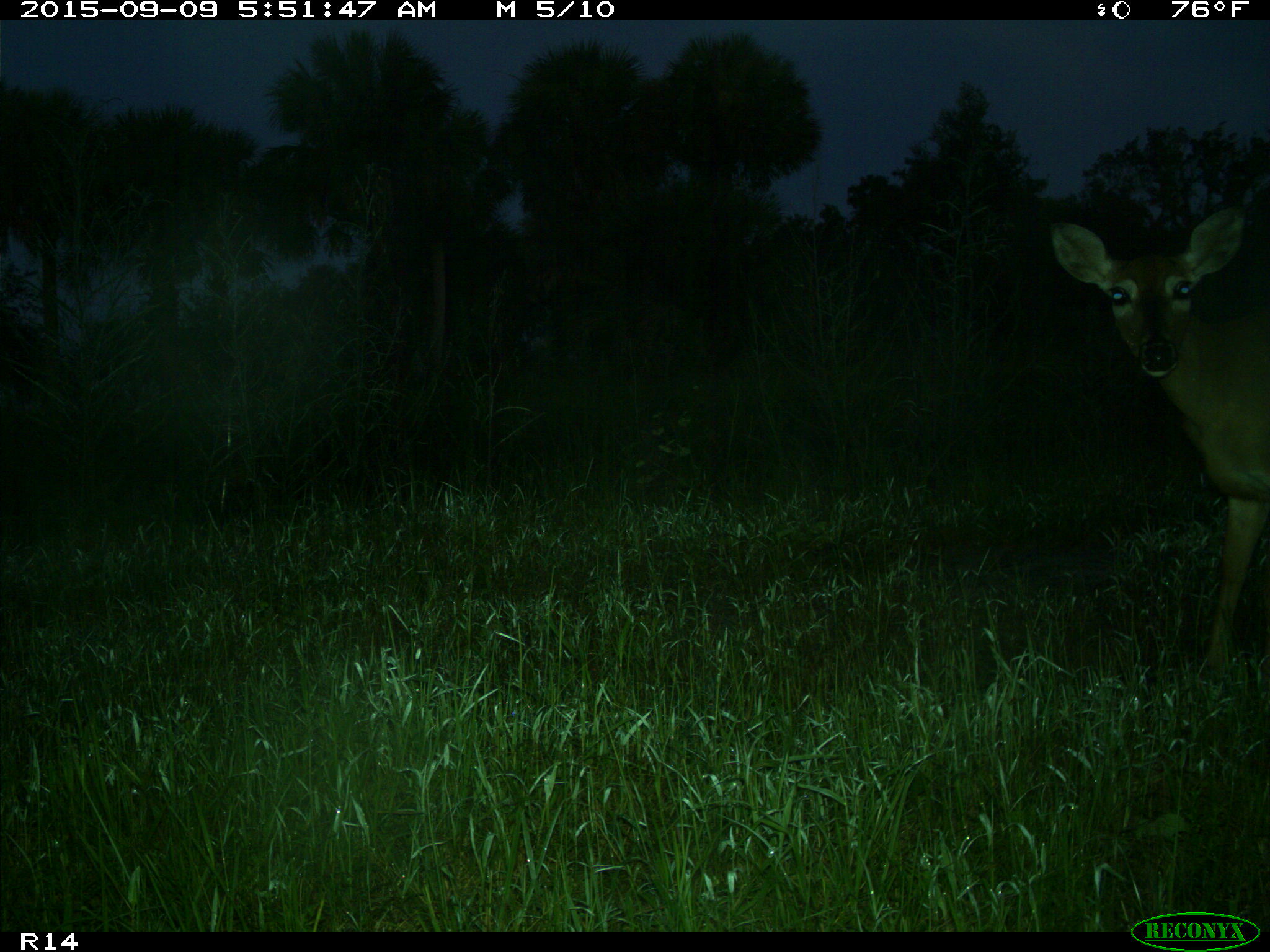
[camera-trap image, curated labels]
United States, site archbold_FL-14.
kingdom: Animalia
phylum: Chordata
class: Mammalia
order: Artiodactyla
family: Cervidae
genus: Odocoileus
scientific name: Odocoileus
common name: deer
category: unidentified deer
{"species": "unidentified deer (deer) (Odocoileus)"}